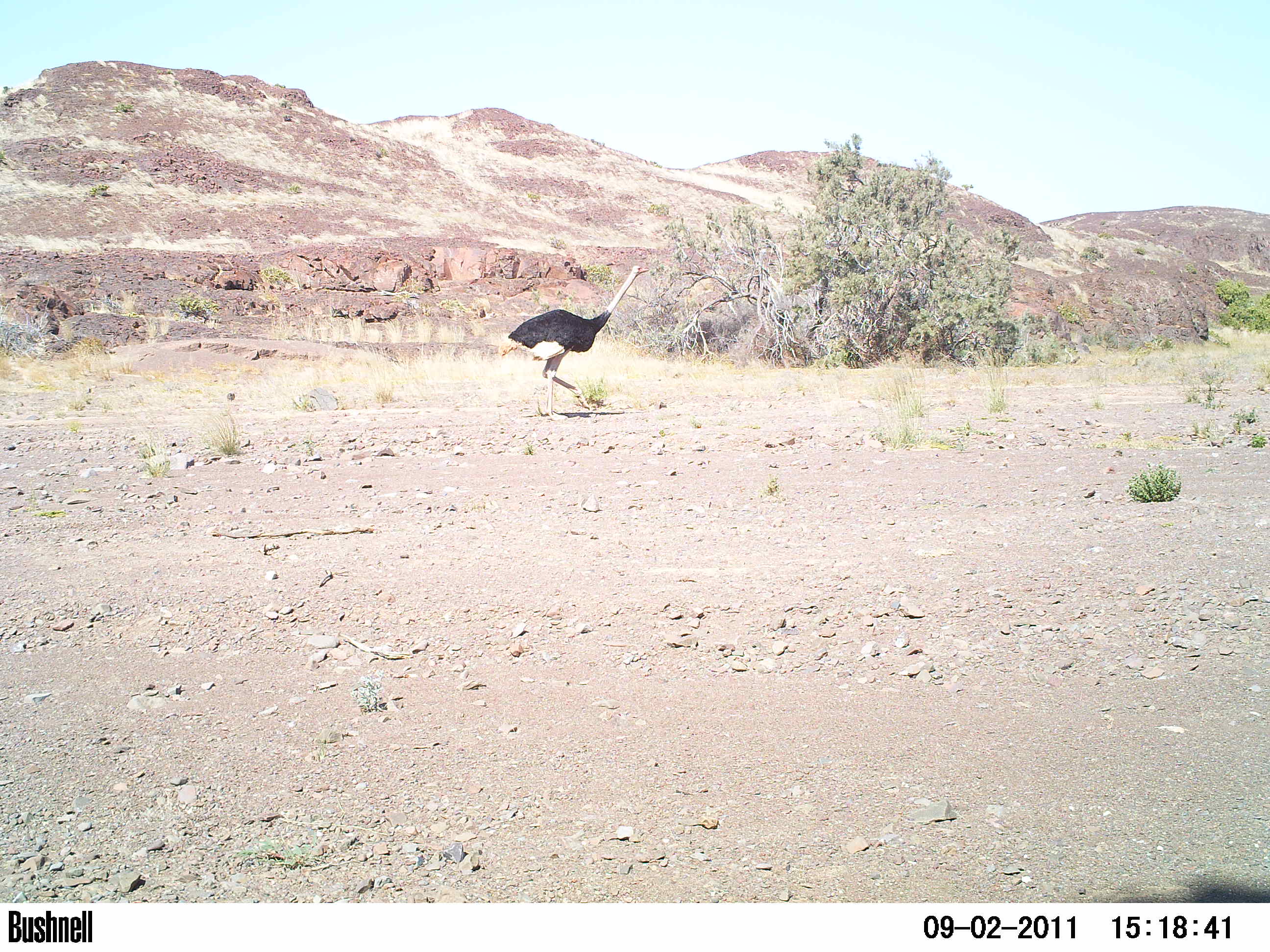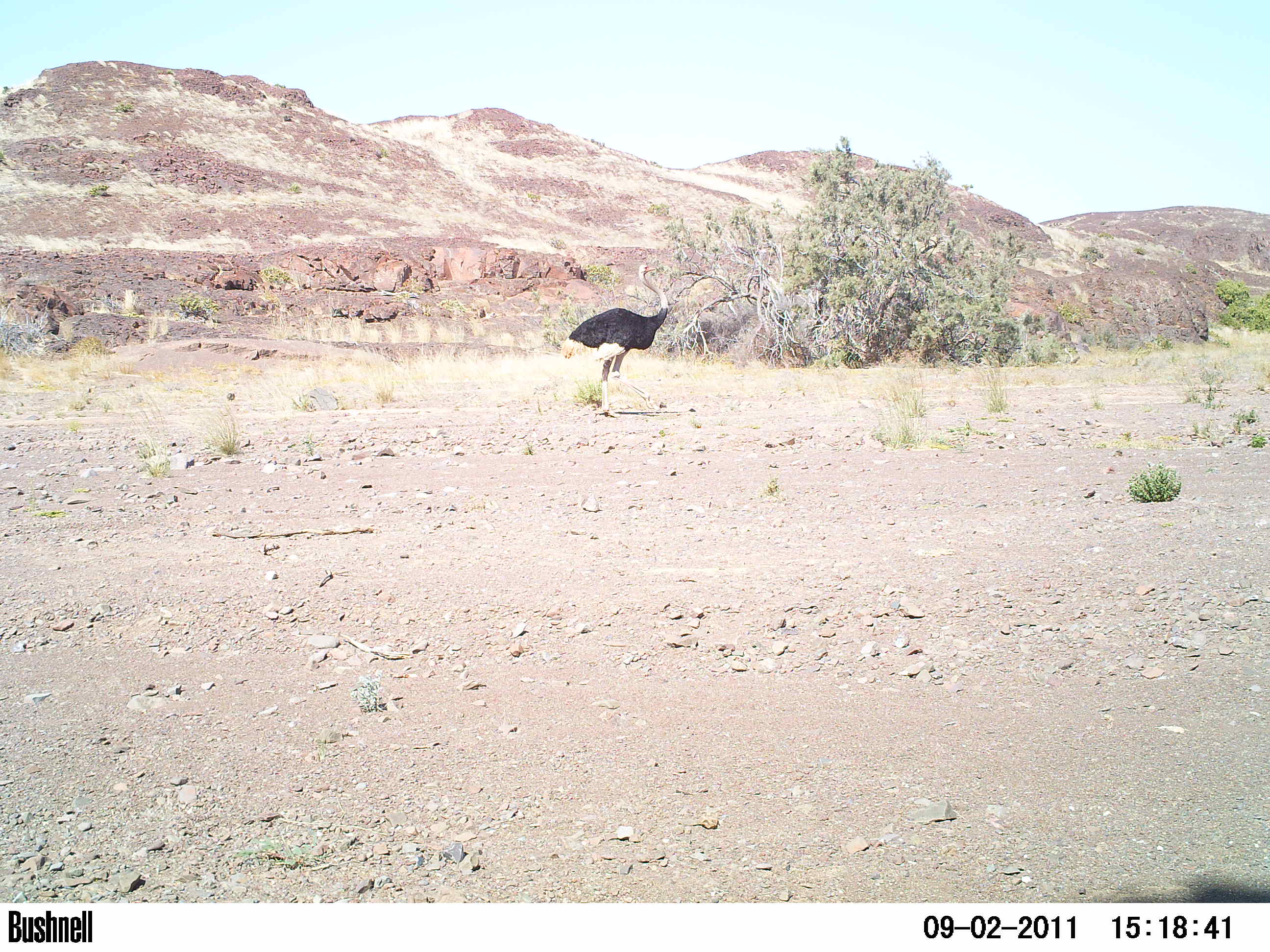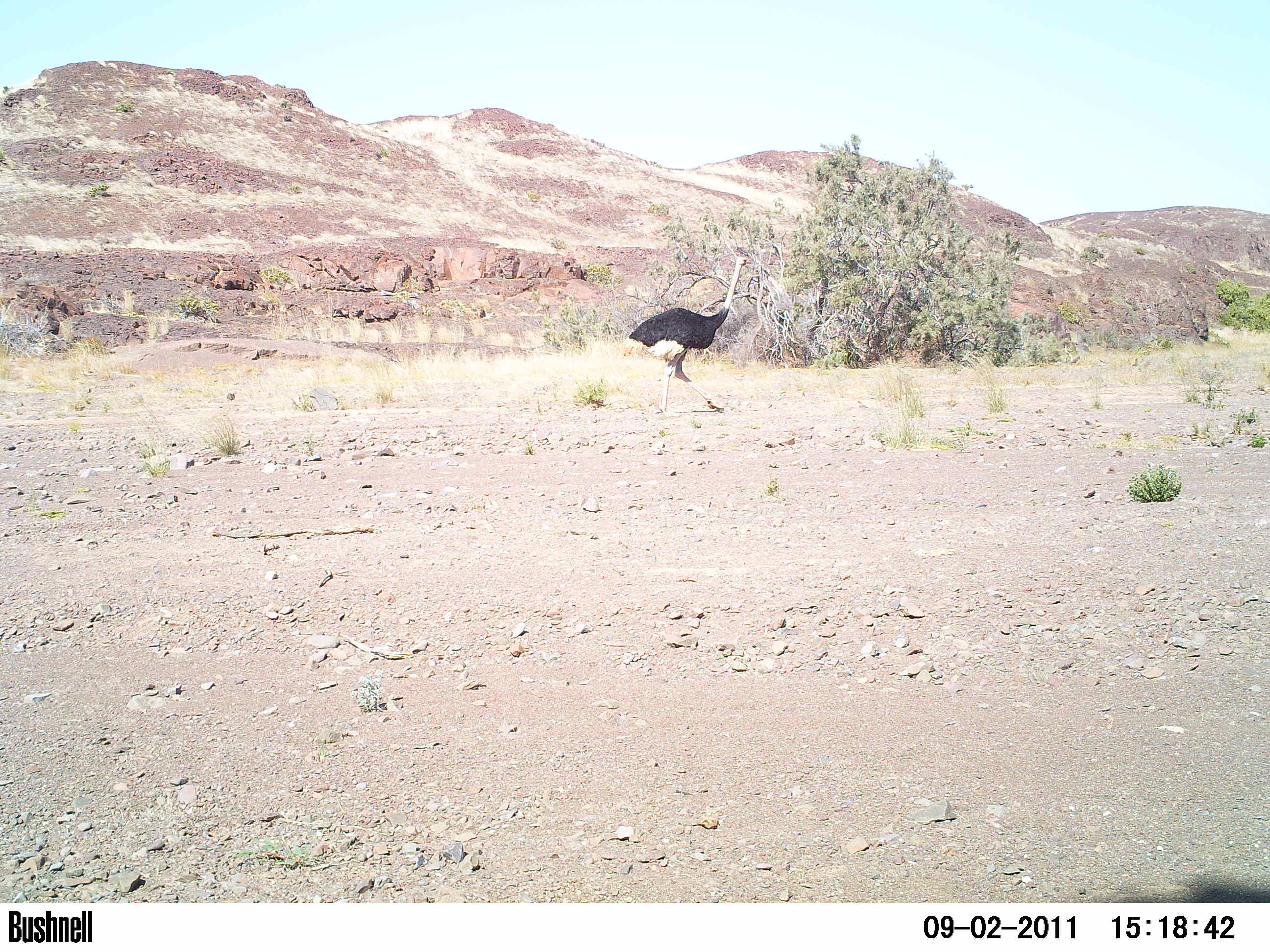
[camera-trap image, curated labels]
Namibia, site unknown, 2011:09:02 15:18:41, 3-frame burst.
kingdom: Animalia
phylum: Chordata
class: Aves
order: Struthioniformes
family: Struthionidae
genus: Struthio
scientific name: Struthio camelus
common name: common ostrich